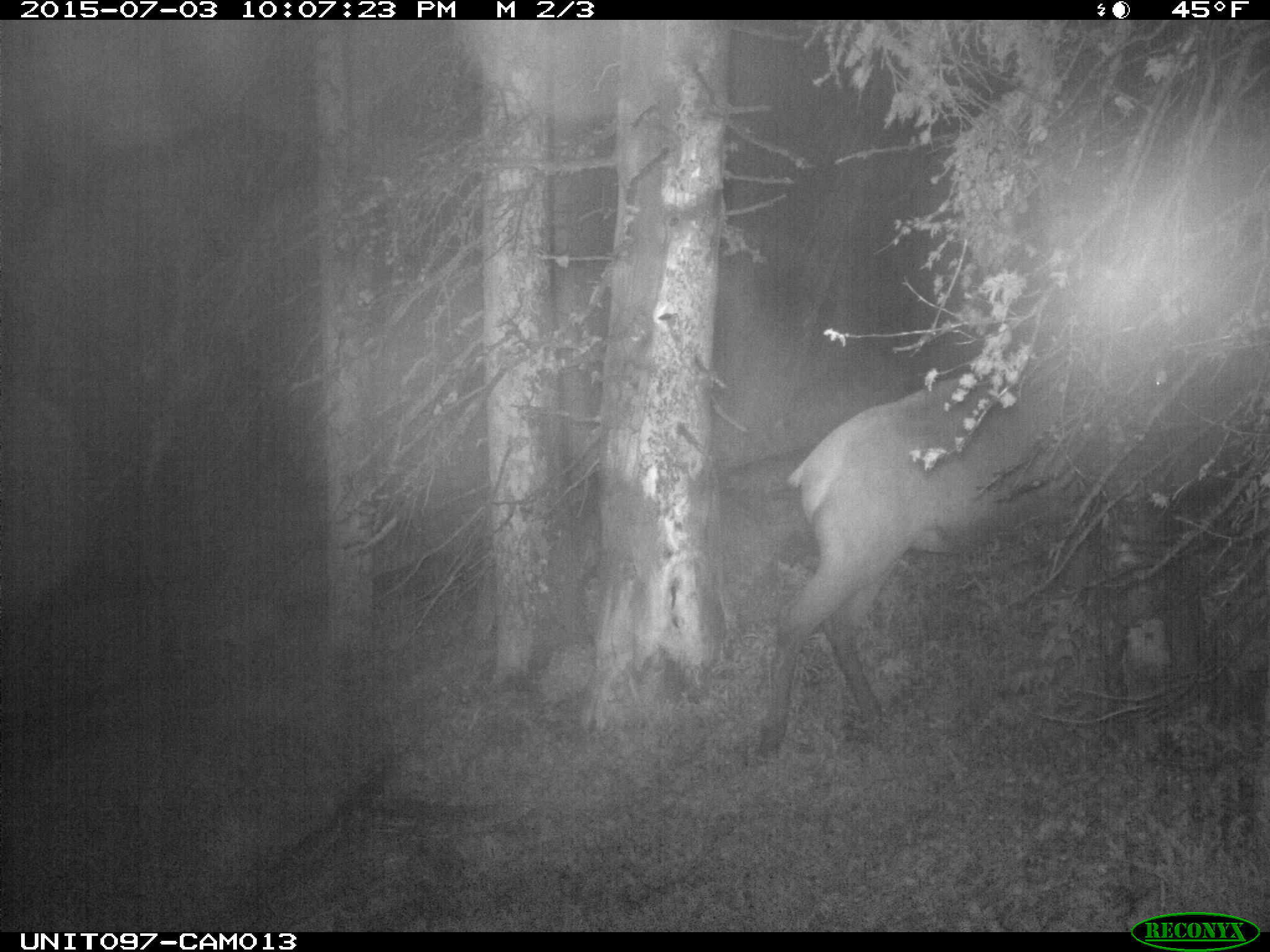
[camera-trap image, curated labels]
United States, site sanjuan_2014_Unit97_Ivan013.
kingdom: Animalia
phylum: Chordata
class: Mammalia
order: Artiodactyla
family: Cervidae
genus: Cervus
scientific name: Cervus elaphus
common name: red deer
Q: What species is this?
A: Cervus elaphus (red deer).